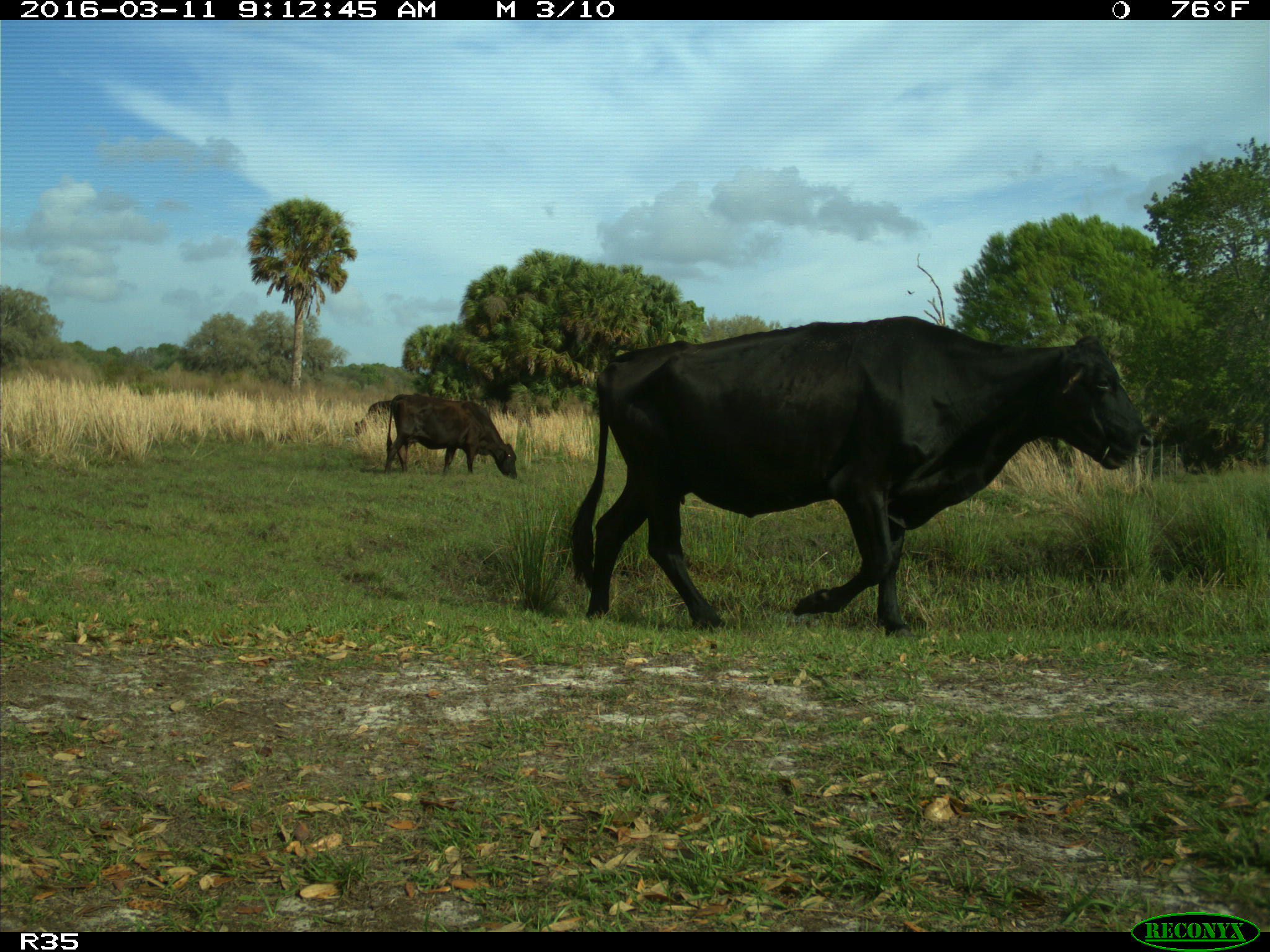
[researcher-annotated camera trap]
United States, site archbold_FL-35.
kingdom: Animalia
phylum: Chordata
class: Mammalia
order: Artiodactyla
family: Bovidae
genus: Bos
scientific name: Bos taurus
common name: domestic cow